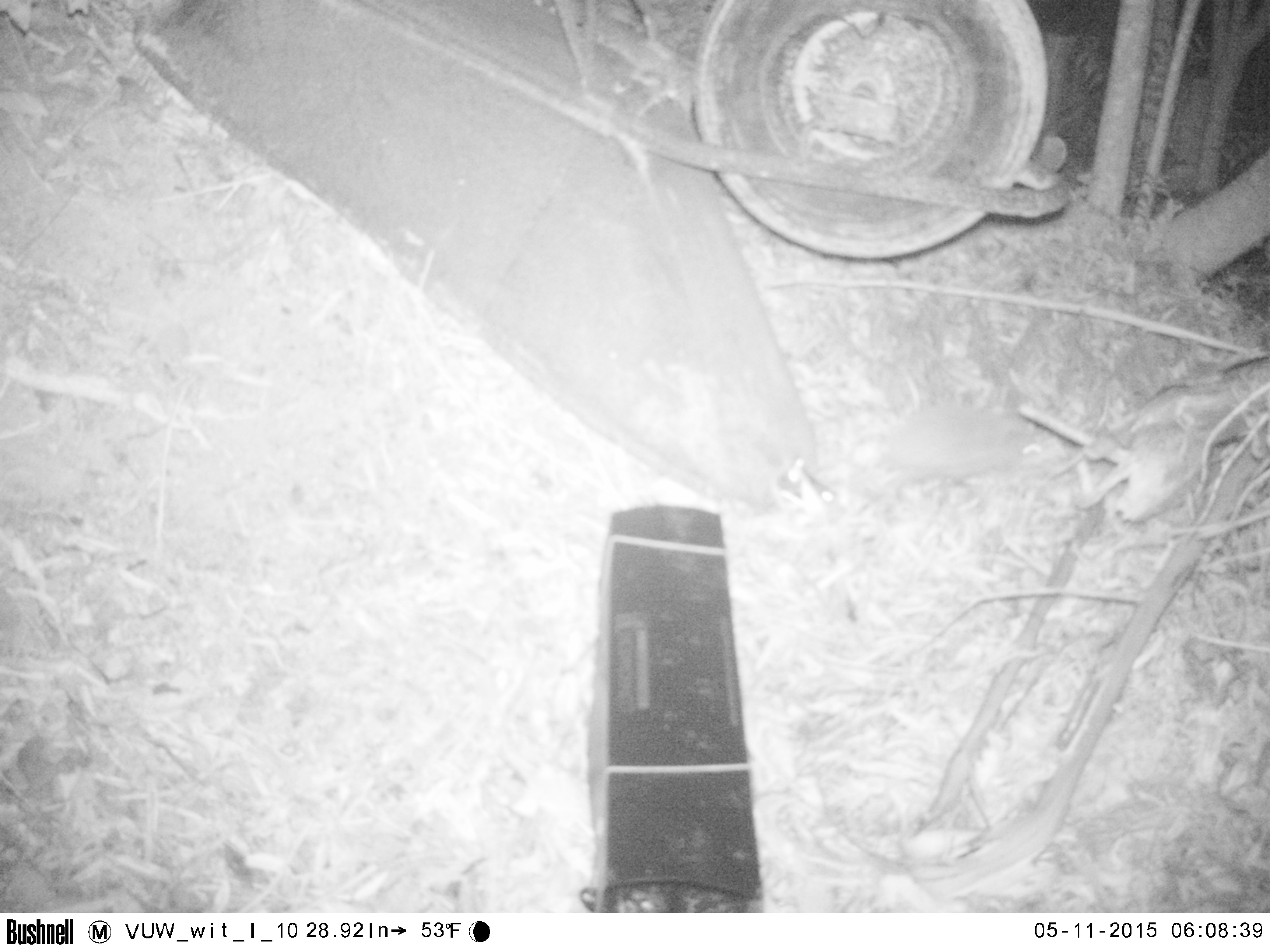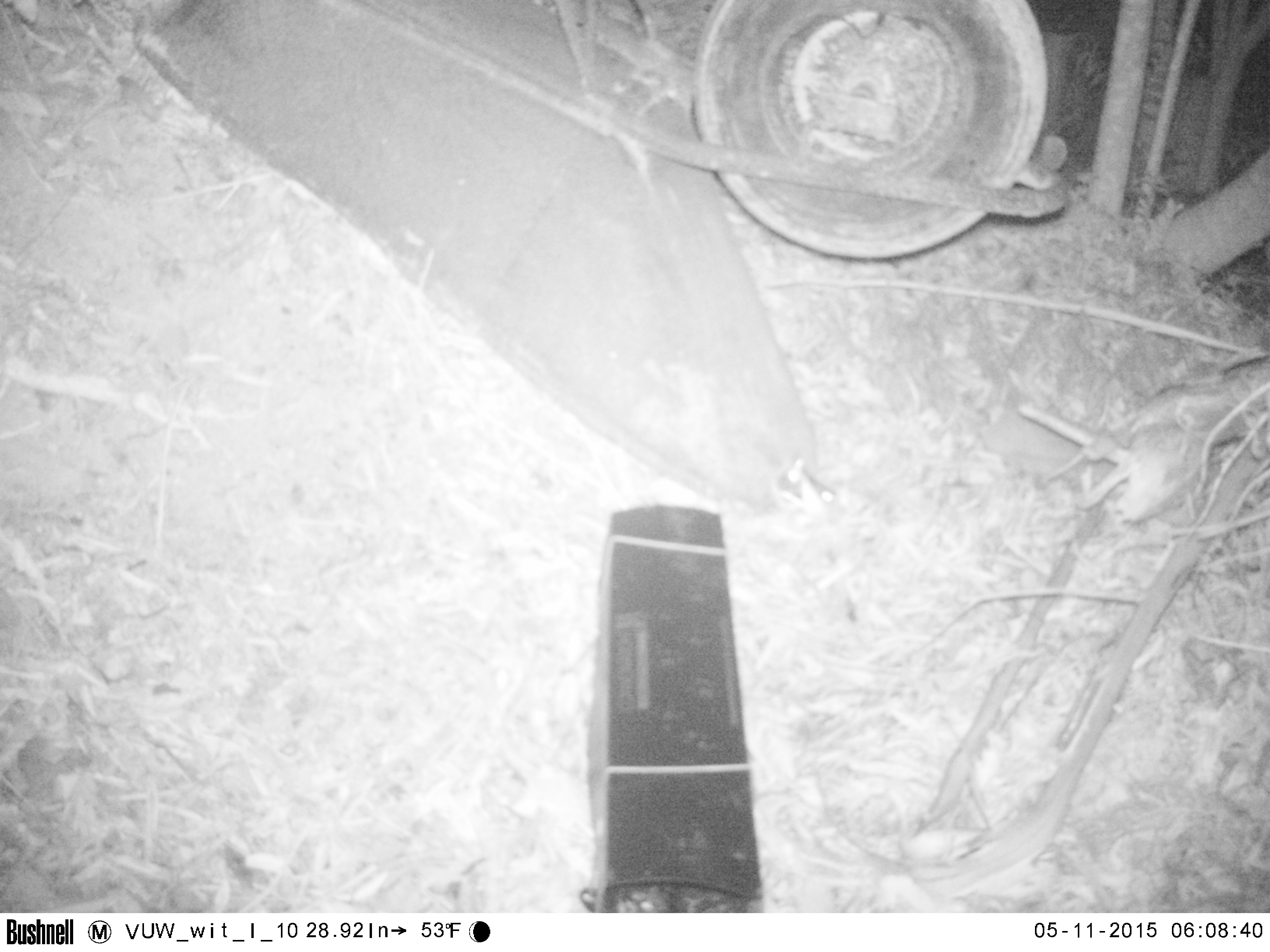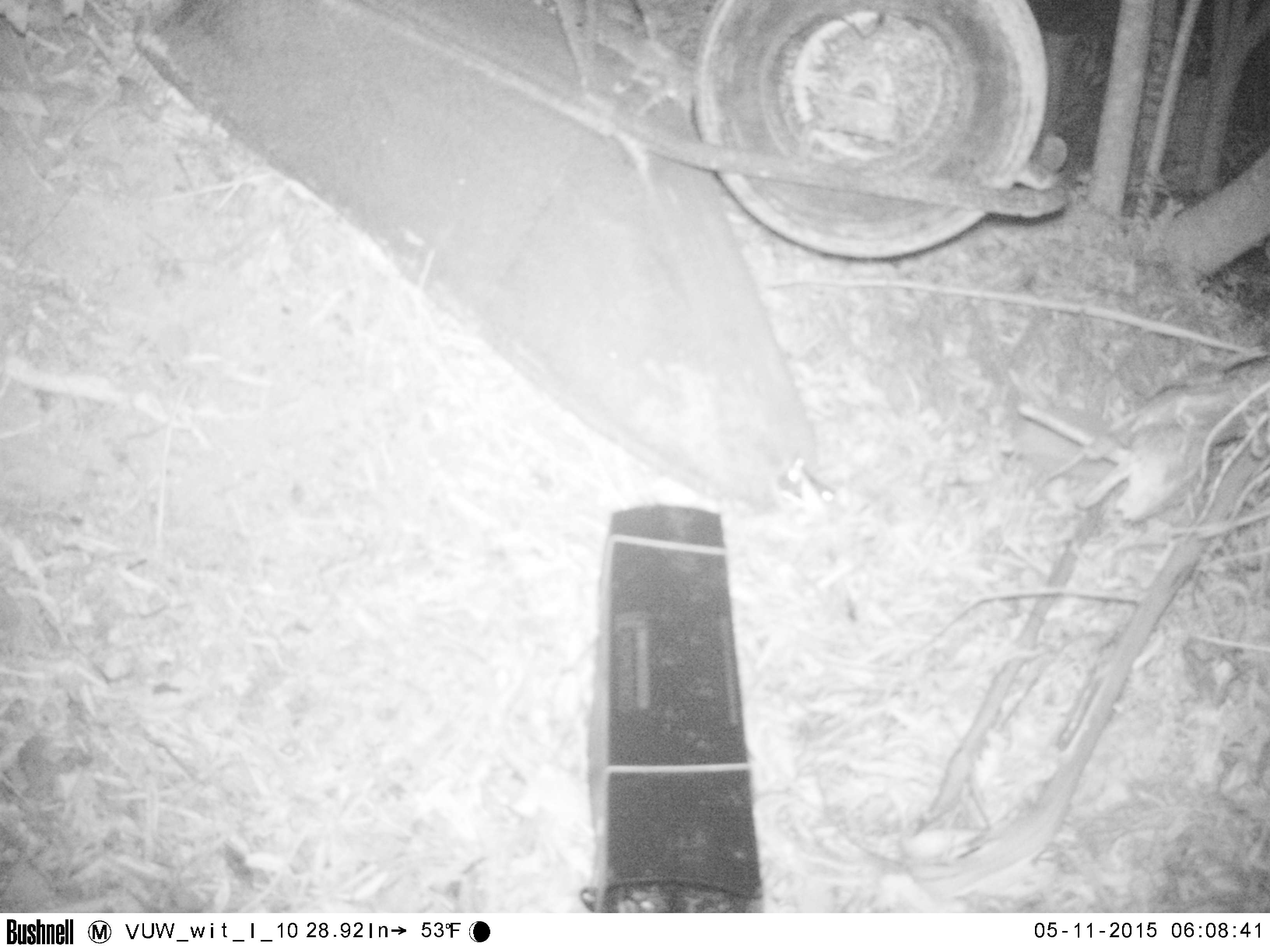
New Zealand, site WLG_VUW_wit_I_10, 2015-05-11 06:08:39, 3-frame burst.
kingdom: Animalia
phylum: Chordata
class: Mammalia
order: Eulipotyphla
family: Erinaceidae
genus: Erinaceus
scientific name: Erinaceus europaeus europaeus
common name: european hedgehog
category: hedgehog